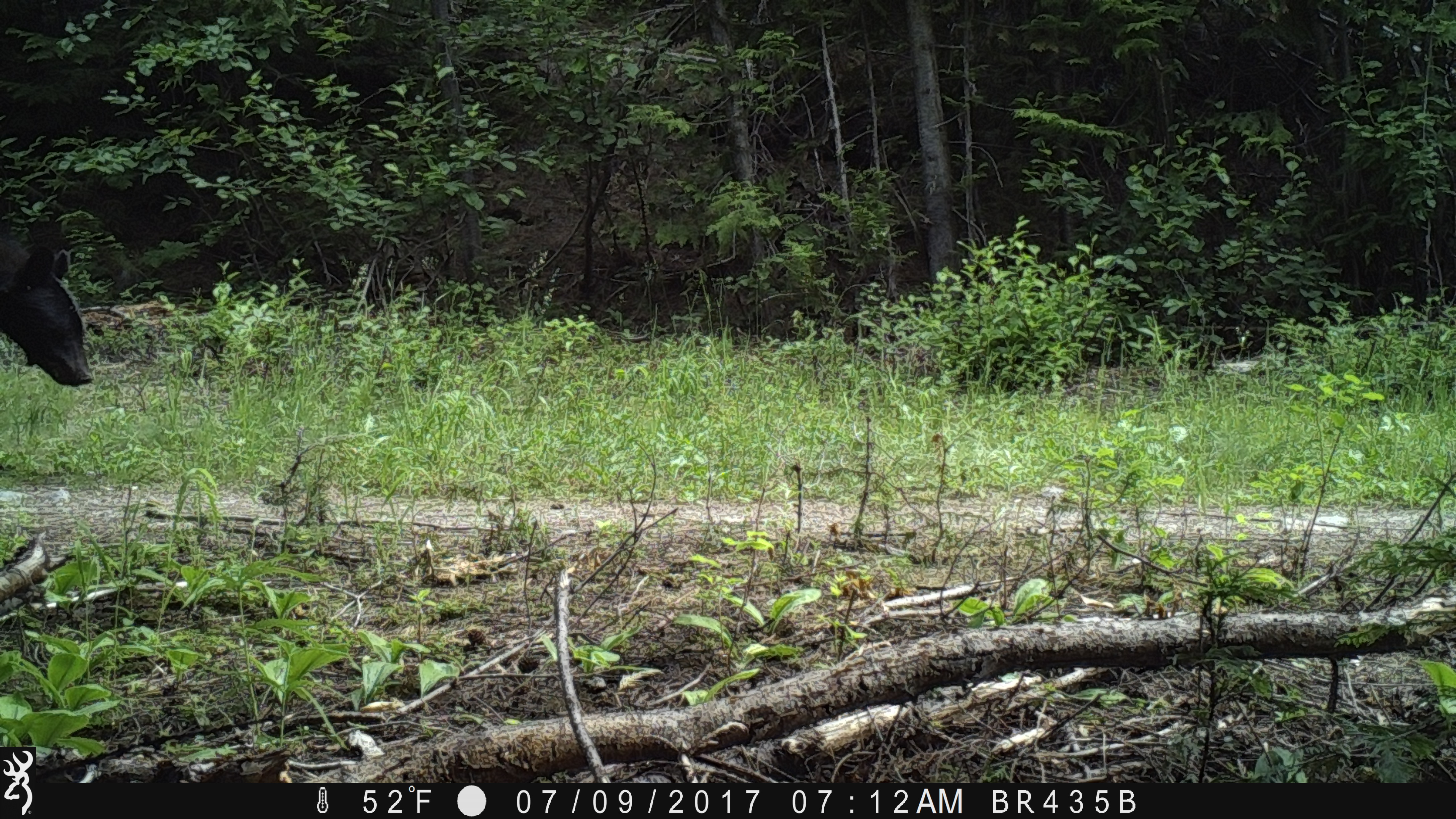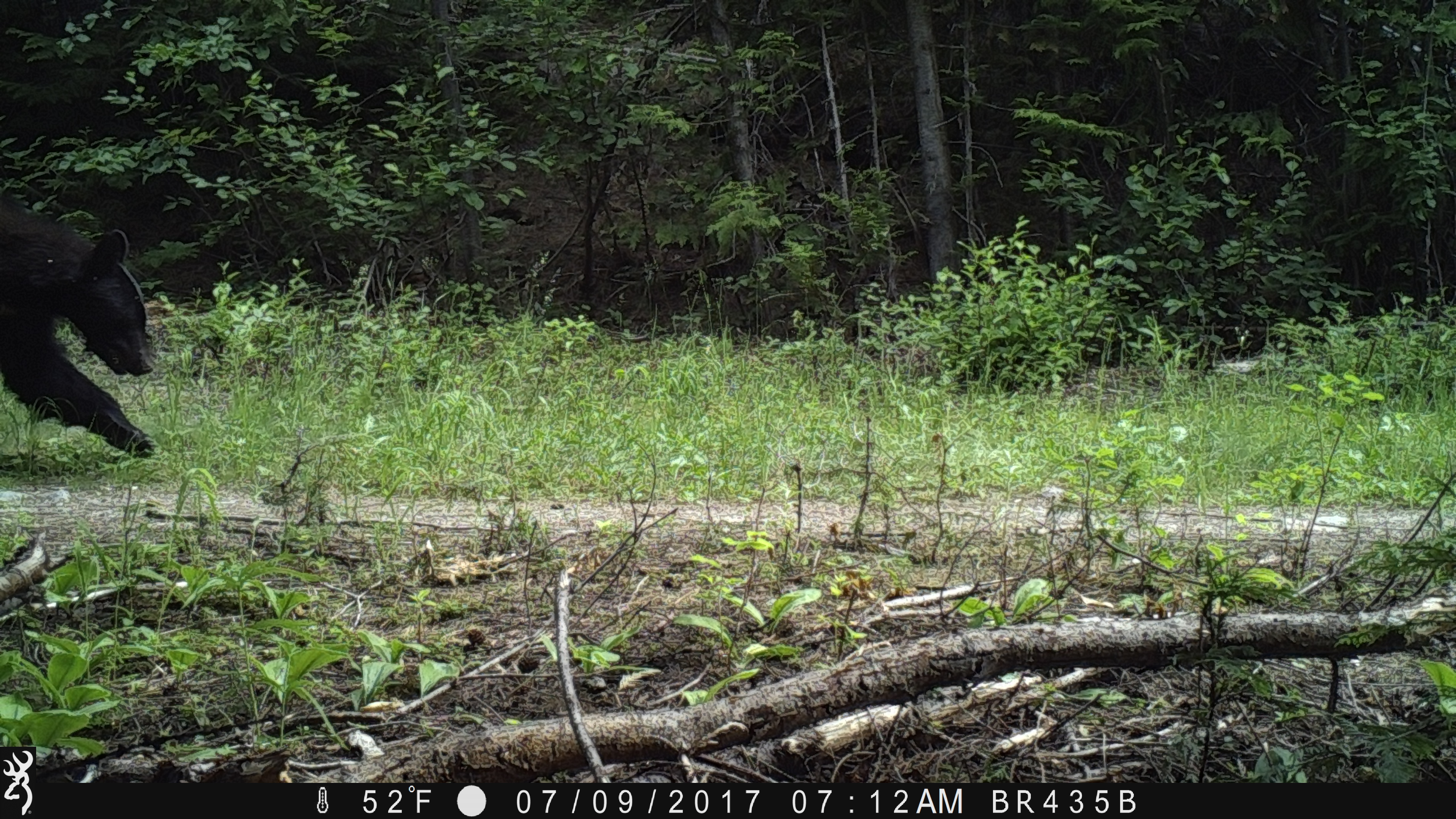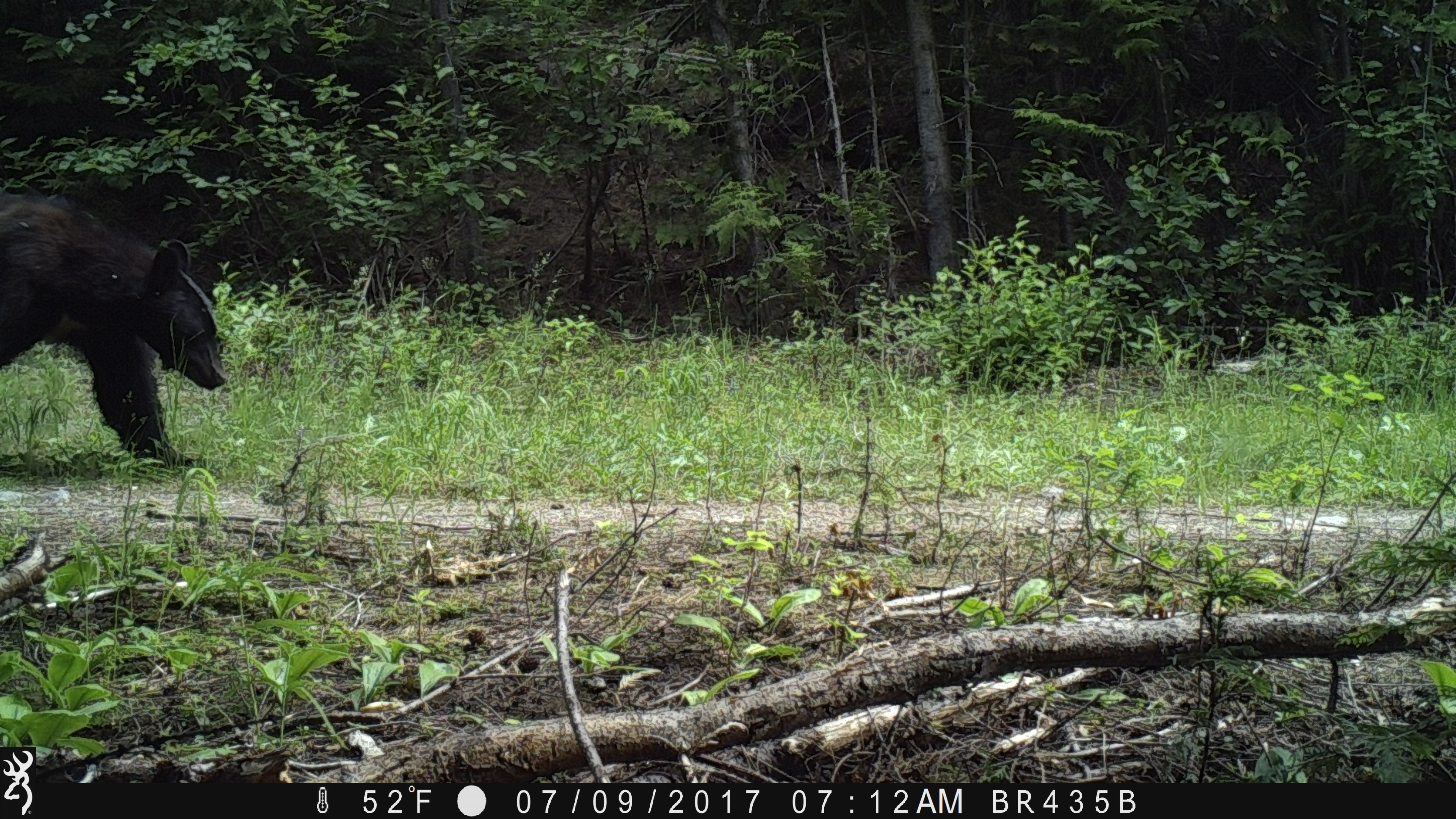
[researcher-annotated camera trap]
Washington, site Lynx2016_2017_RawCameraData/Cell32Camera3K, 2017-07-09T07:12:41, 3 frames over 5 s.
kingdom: Animalia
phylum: Chordata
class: Mammalia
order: Carnivora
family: Ursidae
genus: Ursus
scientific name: Ursus americanus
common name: american black bear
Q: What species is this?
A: Ursus americanus (american black bear).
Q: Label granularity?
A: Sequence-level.